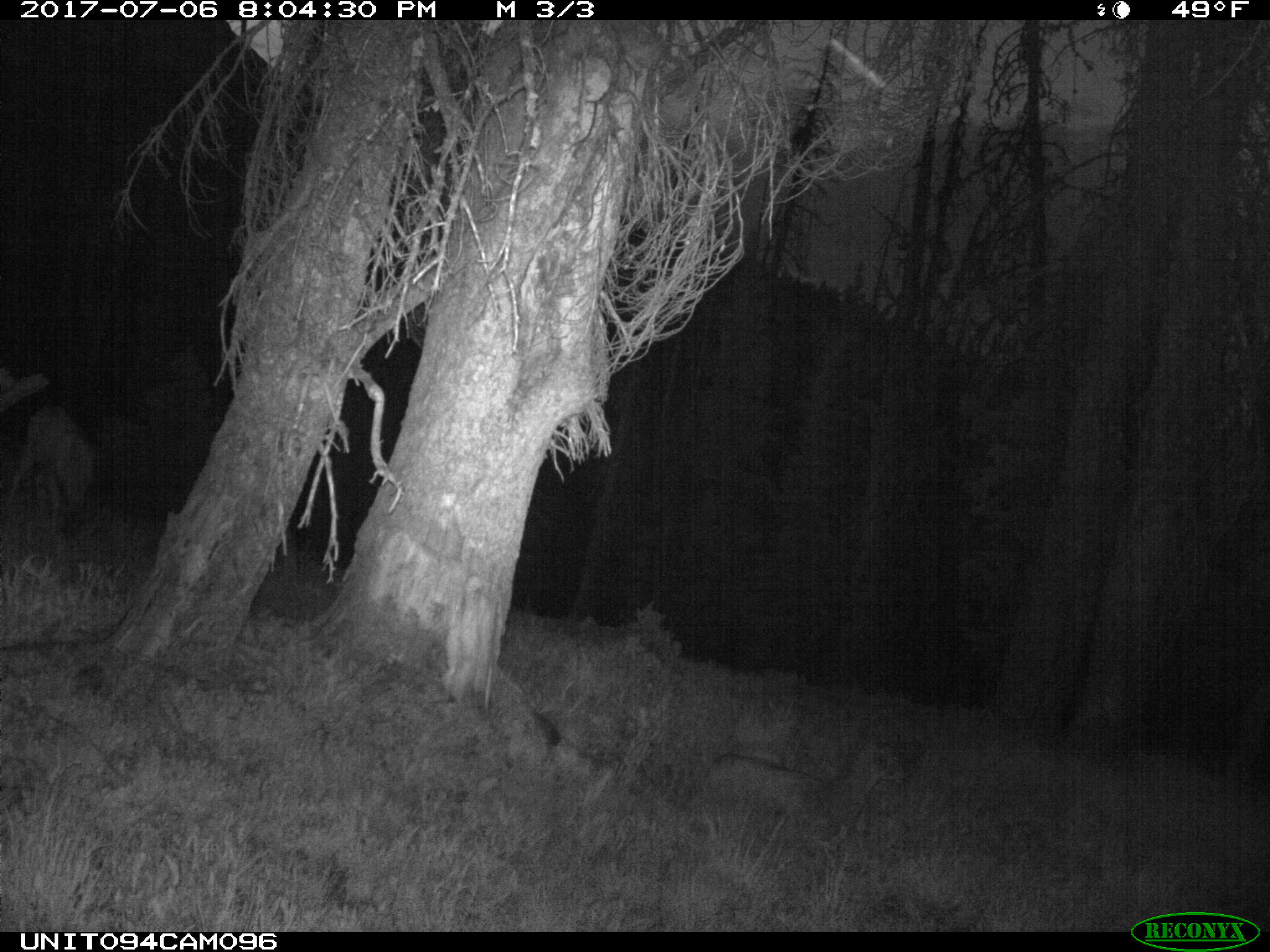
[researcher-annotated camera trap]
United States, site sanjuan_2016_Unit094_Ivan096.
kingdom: Animalia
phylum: Chordata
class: Mammalia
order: Artiodactyla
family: Cervidae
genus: Odocoileus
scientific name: Odocoileus hemionus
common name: mule deer